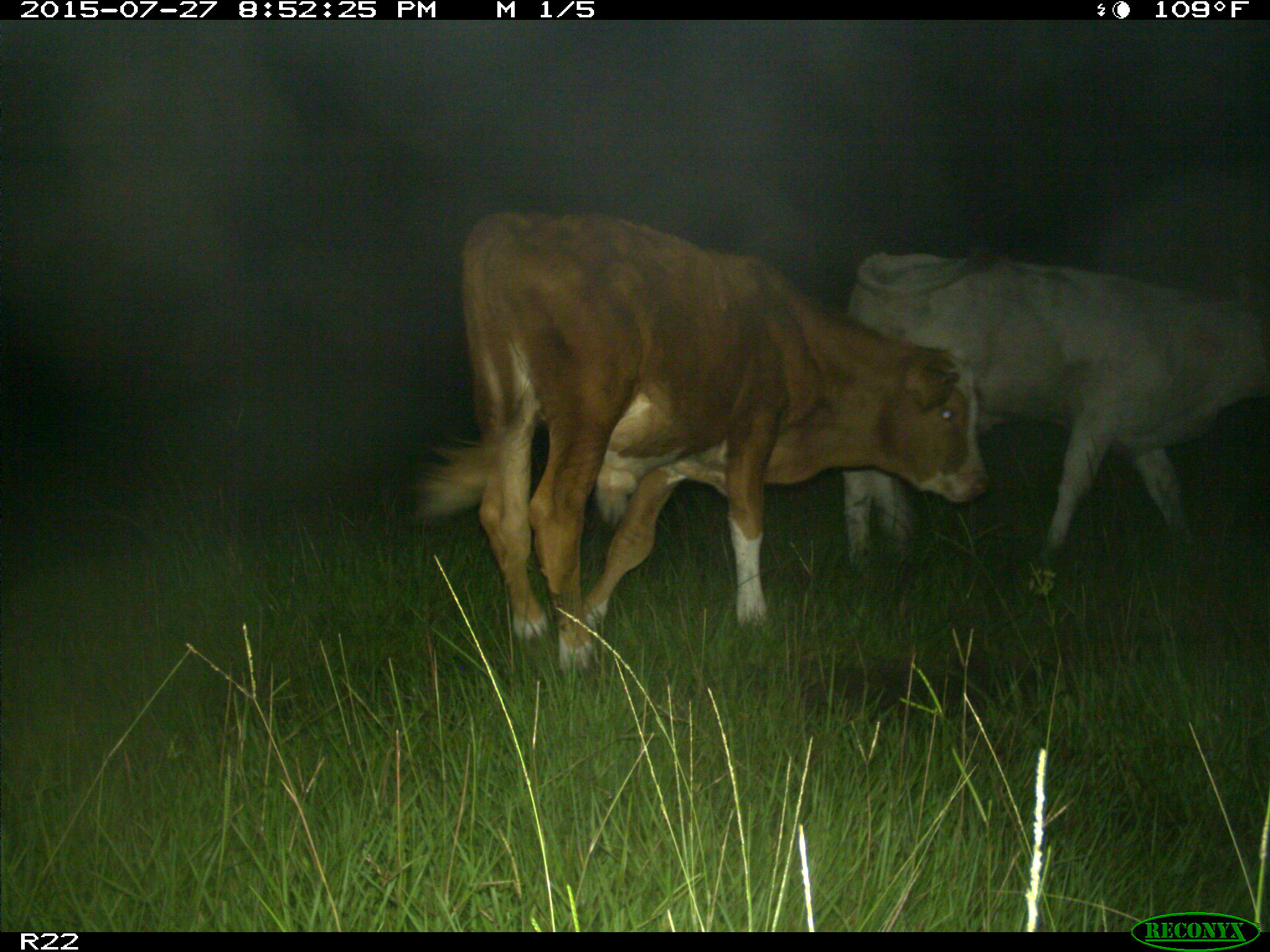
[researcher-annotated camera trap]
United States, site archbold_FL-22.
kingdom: Animalia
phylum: Chordata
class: Mammalia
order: Artiodactyla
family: Suidae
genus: Sus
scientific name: Sus scrofa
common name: wild boar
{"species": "Sus scrofa (wild boar)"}